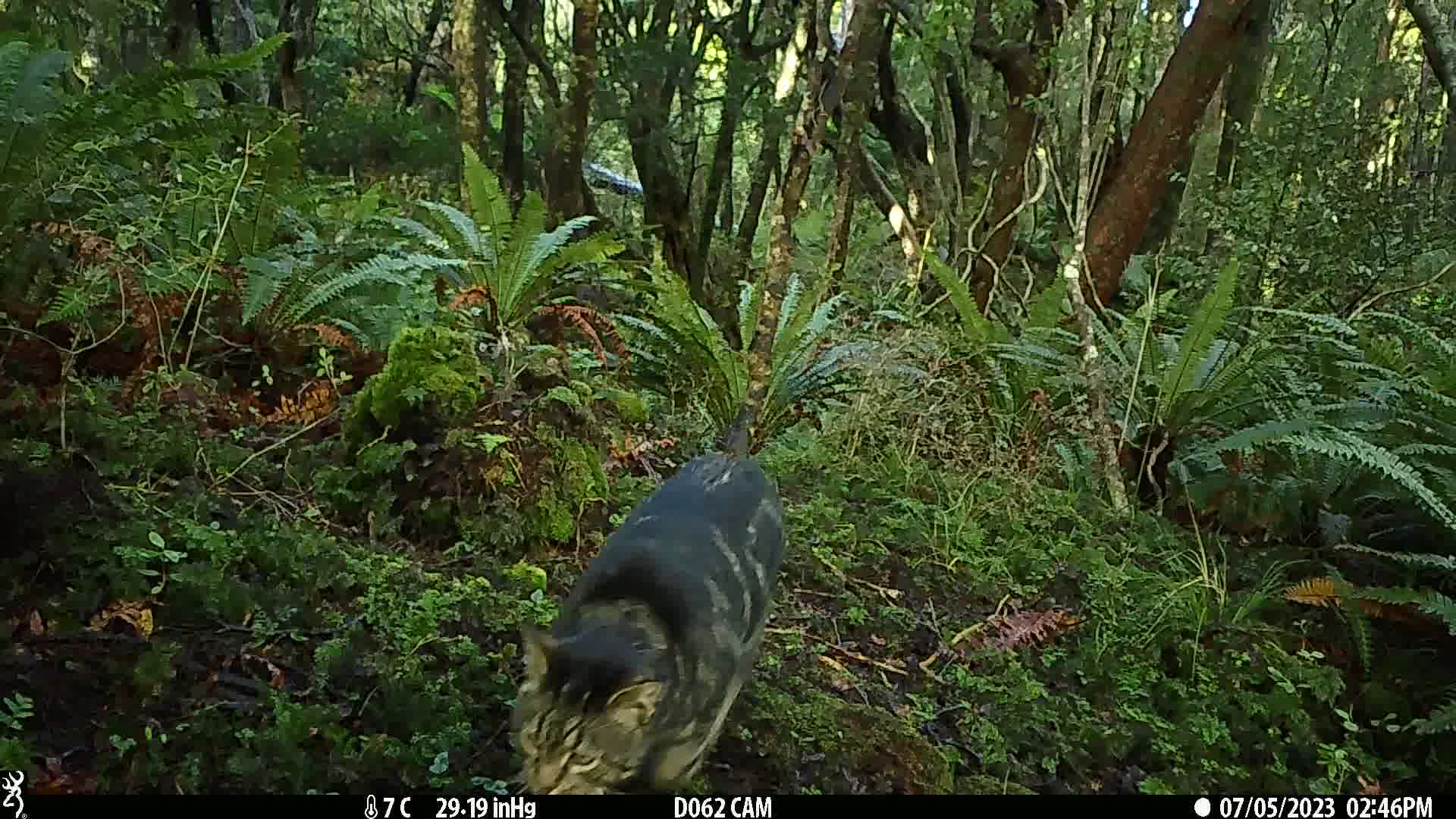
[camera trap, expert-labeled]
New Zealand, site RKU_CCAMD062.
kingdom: Animalia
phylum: Chordata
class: Mammalia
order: Carnivora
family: Felidae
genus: Felis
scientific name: Felis catus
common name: domestic cat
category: cat